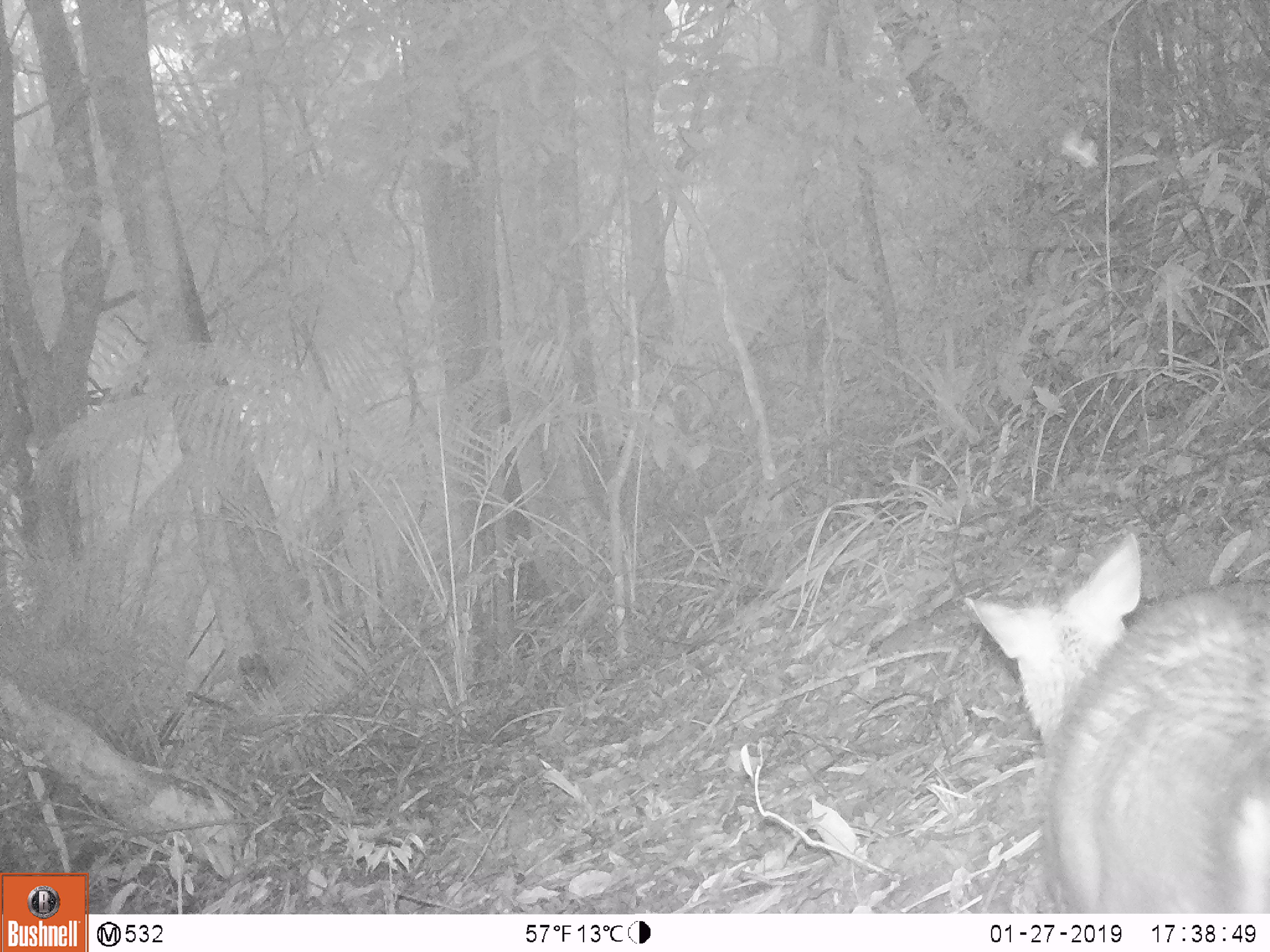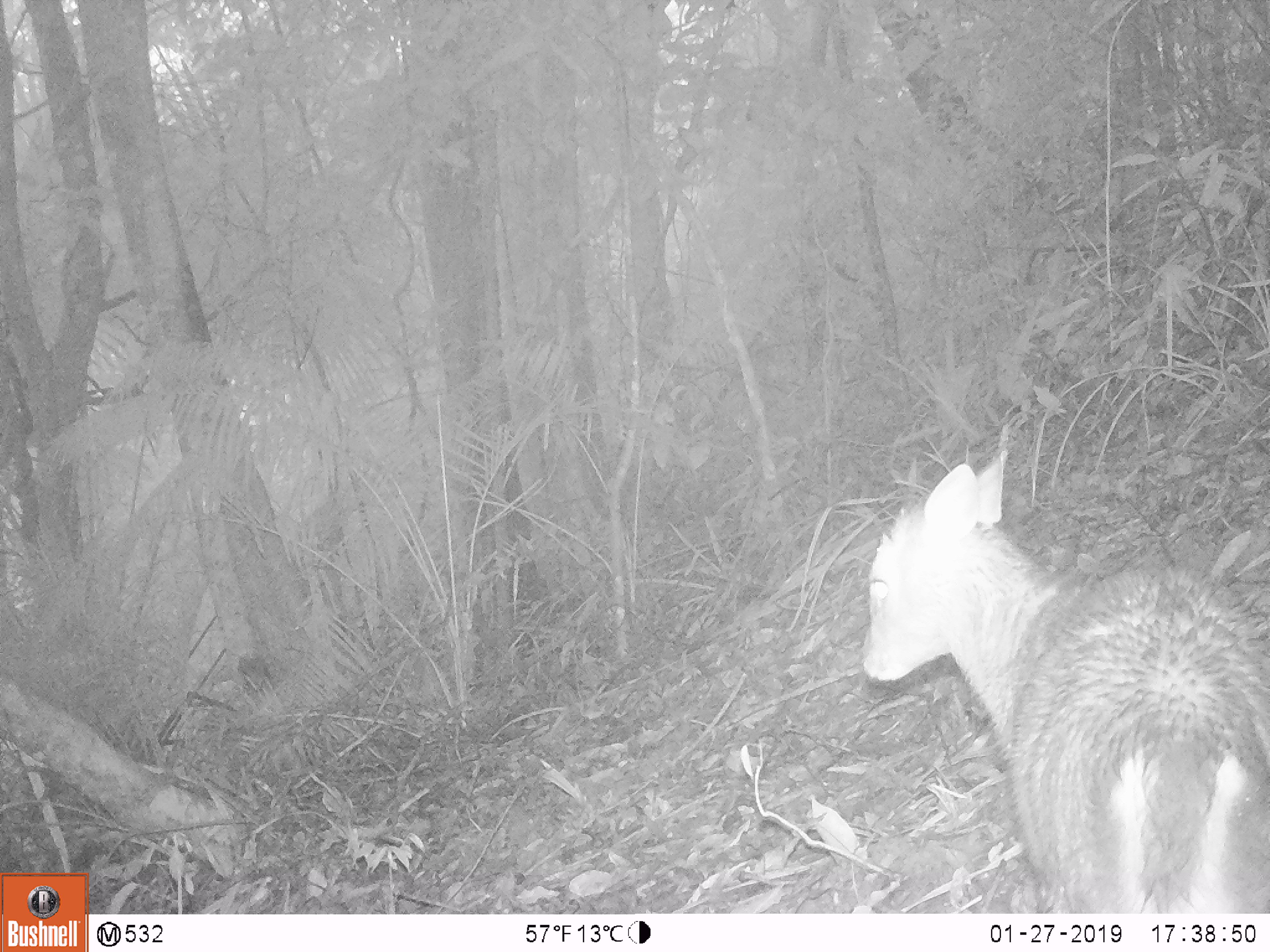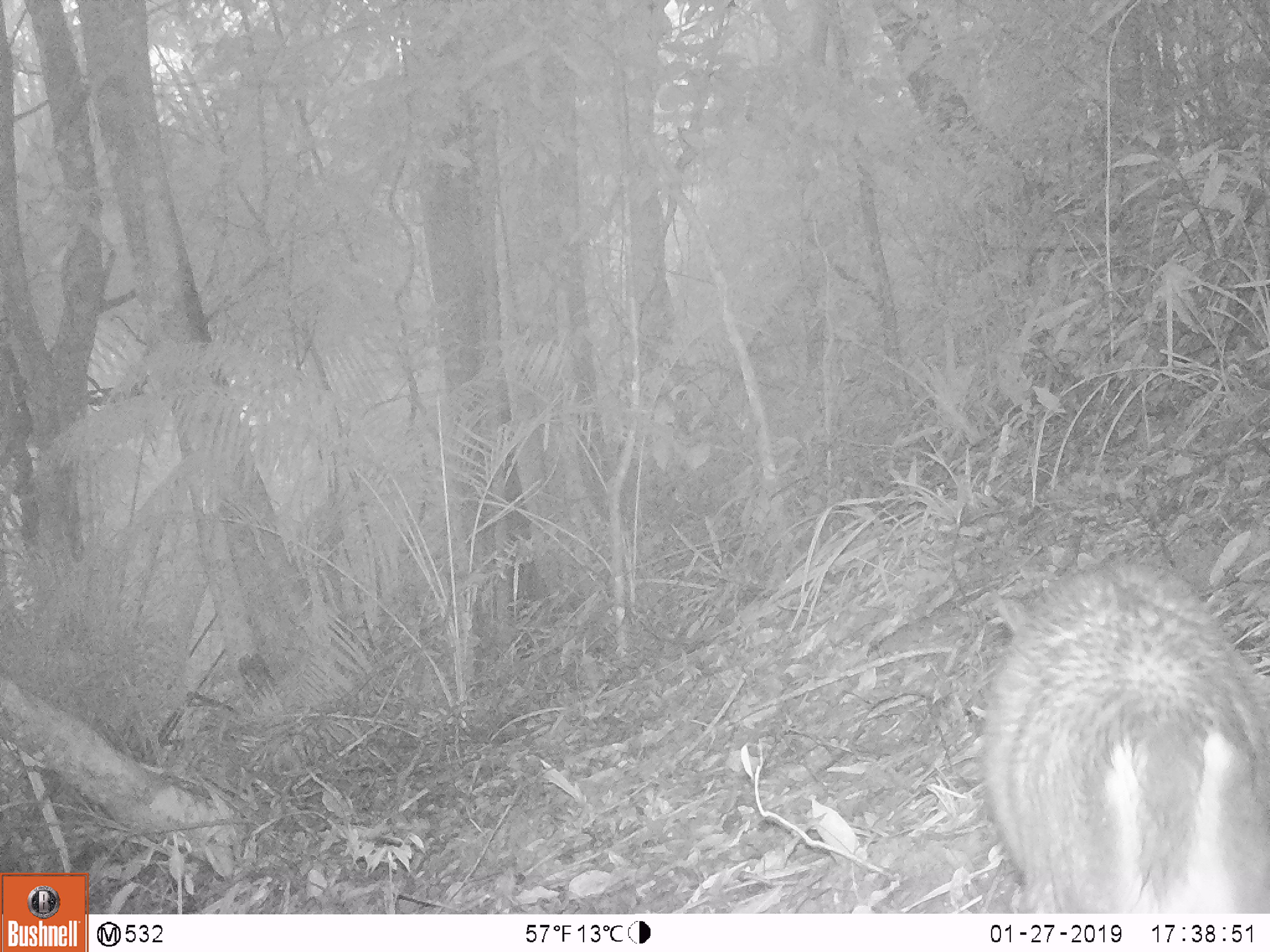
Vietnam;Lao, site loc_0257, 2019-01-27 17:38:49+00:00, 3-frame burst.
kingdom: Animalia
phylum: Chordata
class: Mammalia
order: Artiodactyla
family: Cervidae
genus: Muntiacus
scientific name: Muntiacus rooseveltorum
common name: roosevelt's muntjac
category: roosevelts muntjac group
Roosevelts muntjac group (roosevelt's muntjac) (Muntiacus rooseveltorum). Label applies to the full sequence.